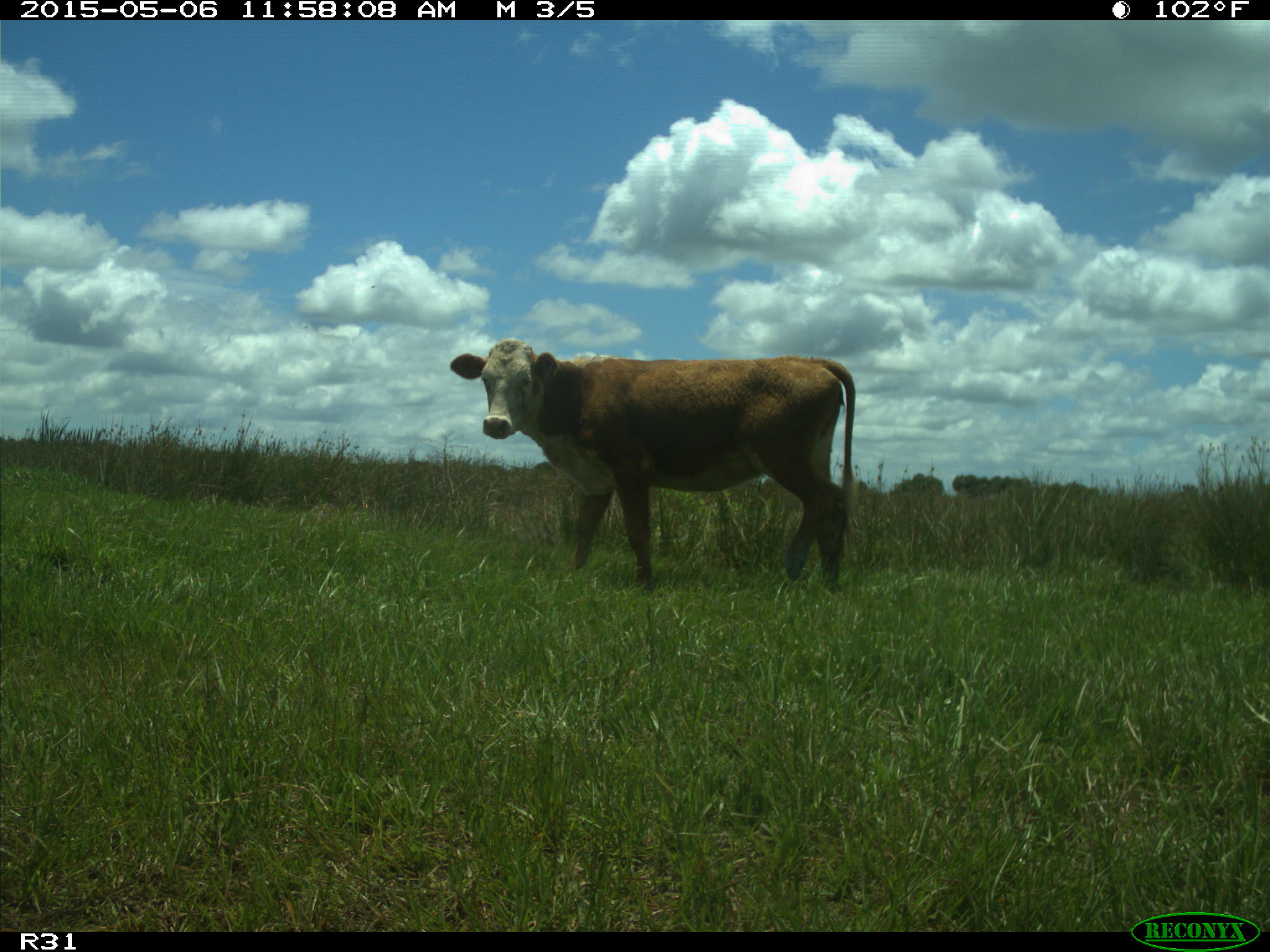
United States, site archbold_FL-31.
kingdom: Animalia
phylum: Chordata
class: Mammalia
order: Artiodactyla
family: Bovidae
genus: Bos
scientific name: Bos taurus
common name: domestic cow